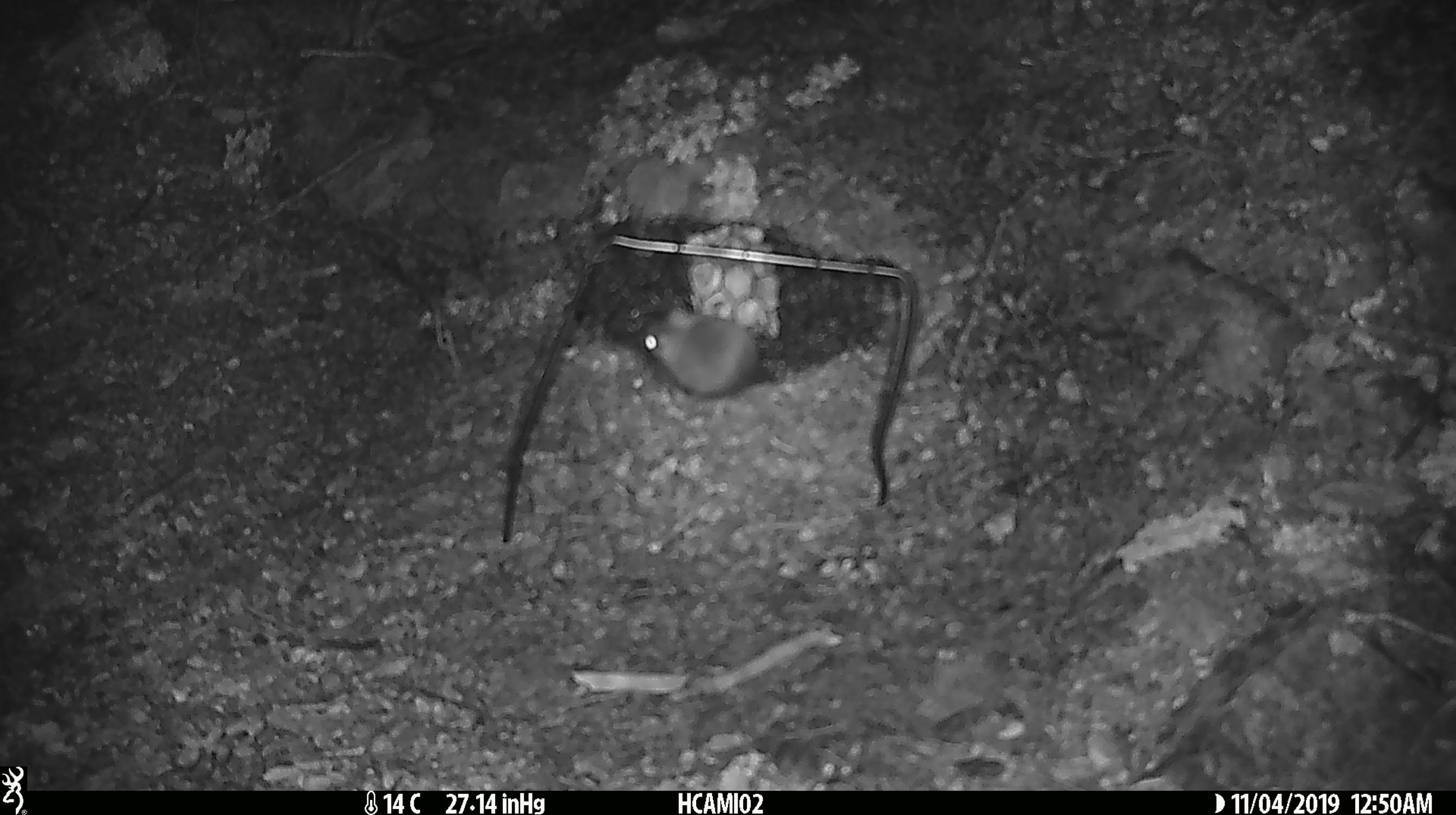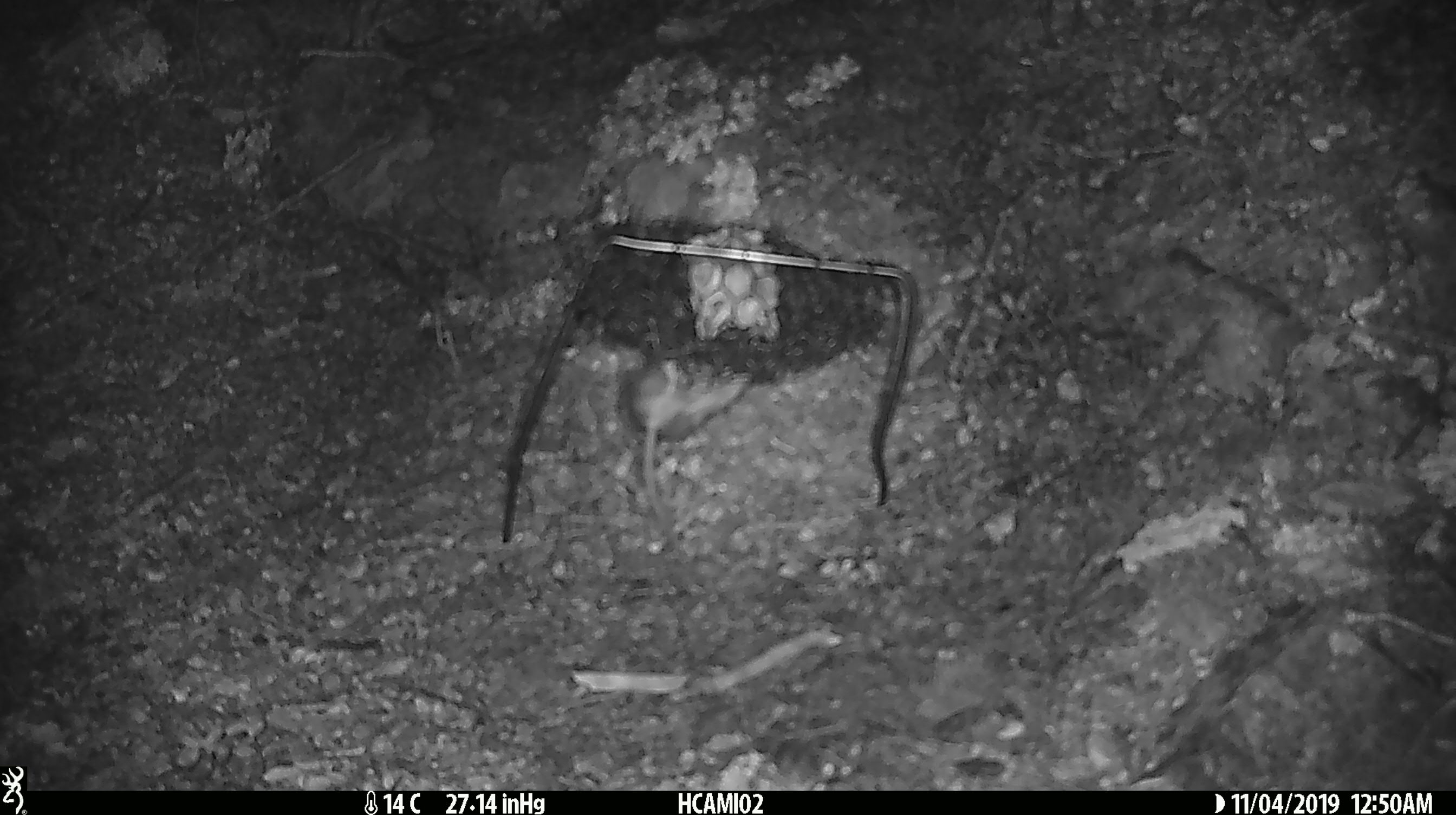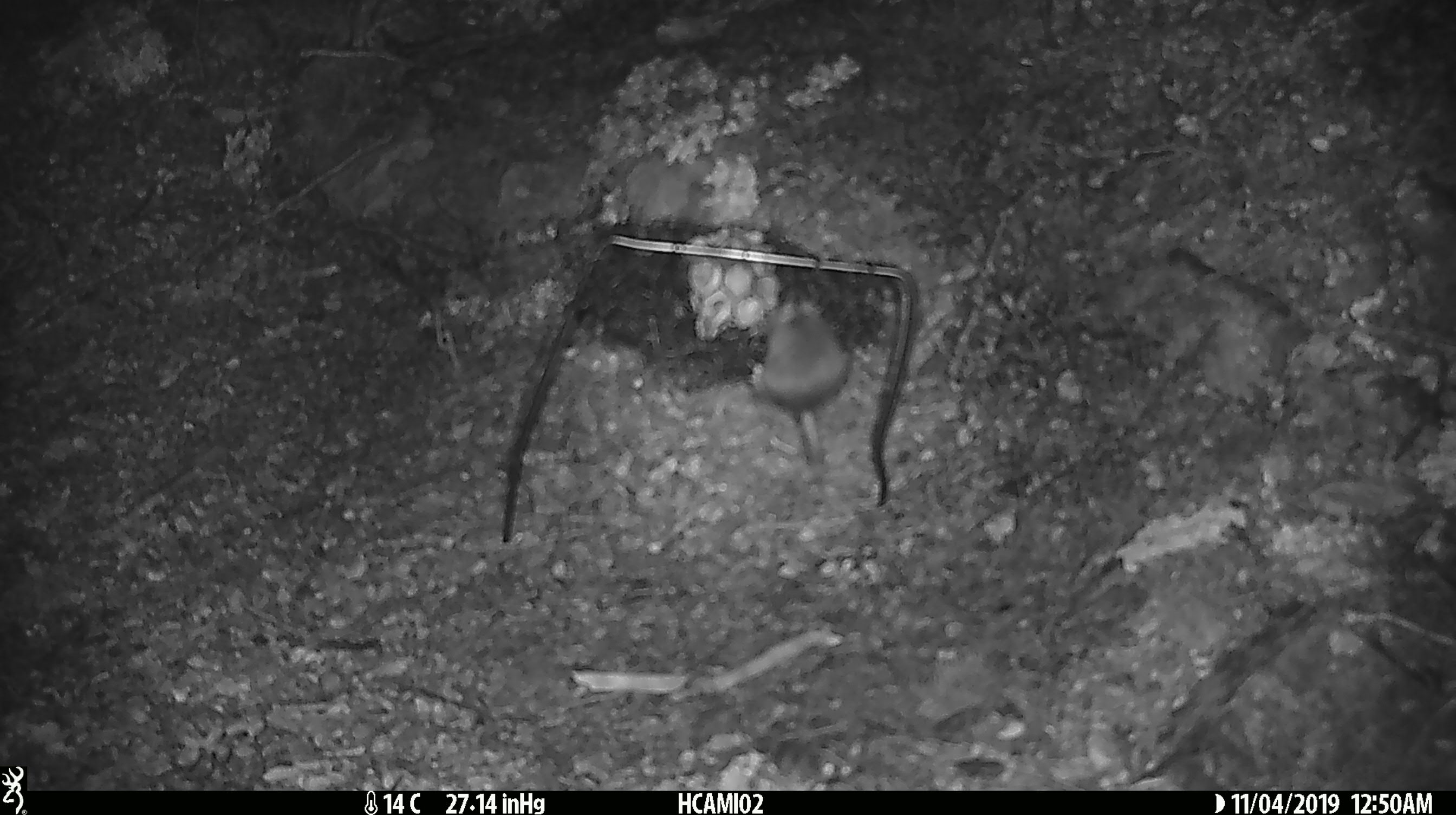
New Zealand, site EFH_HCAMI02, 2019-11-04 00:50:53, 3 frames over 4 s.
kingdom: Animalia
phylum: Chordata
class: Mammalia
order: Rodentia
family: Muridae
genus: Mus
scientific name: Mus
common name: mouse